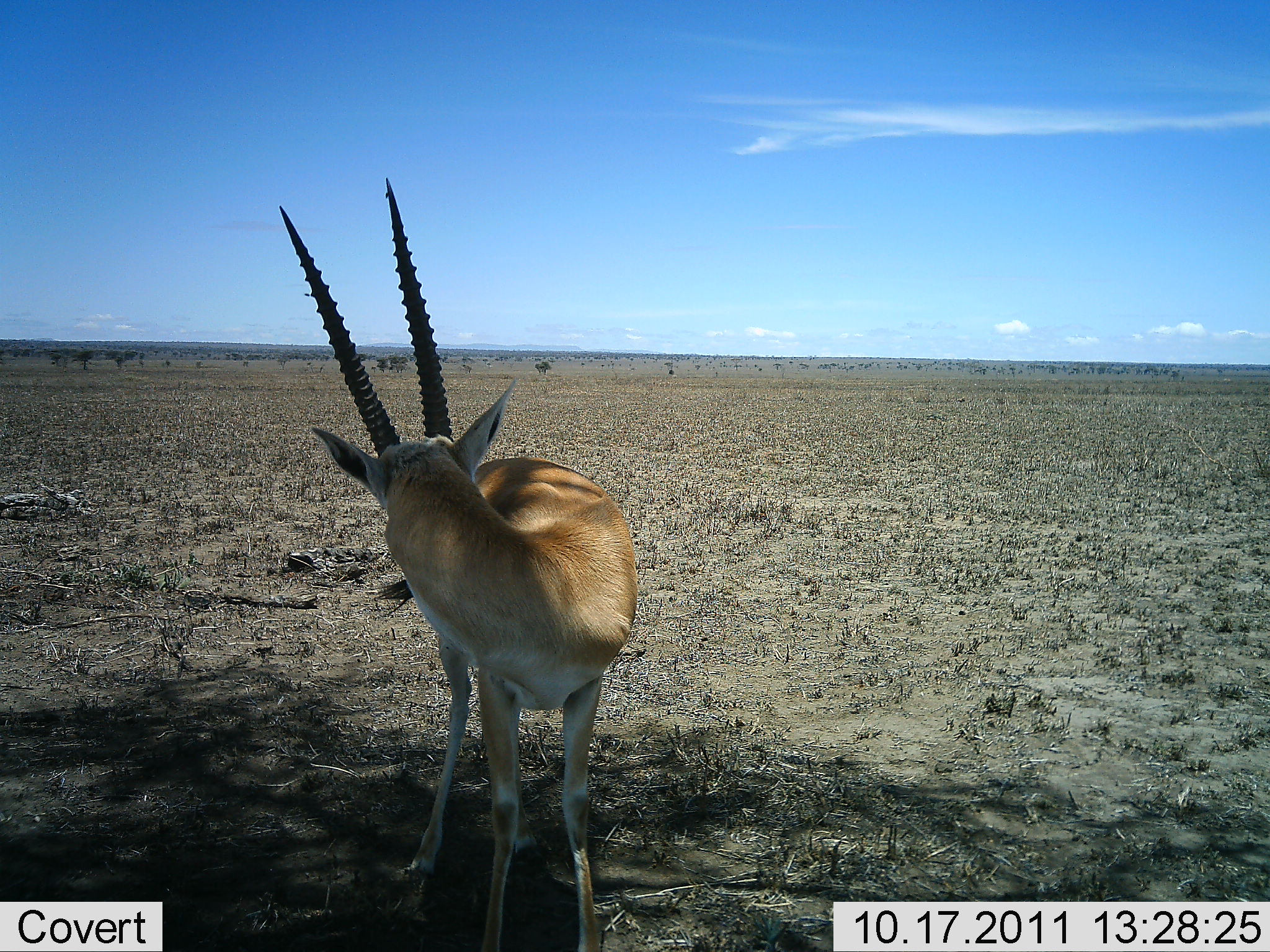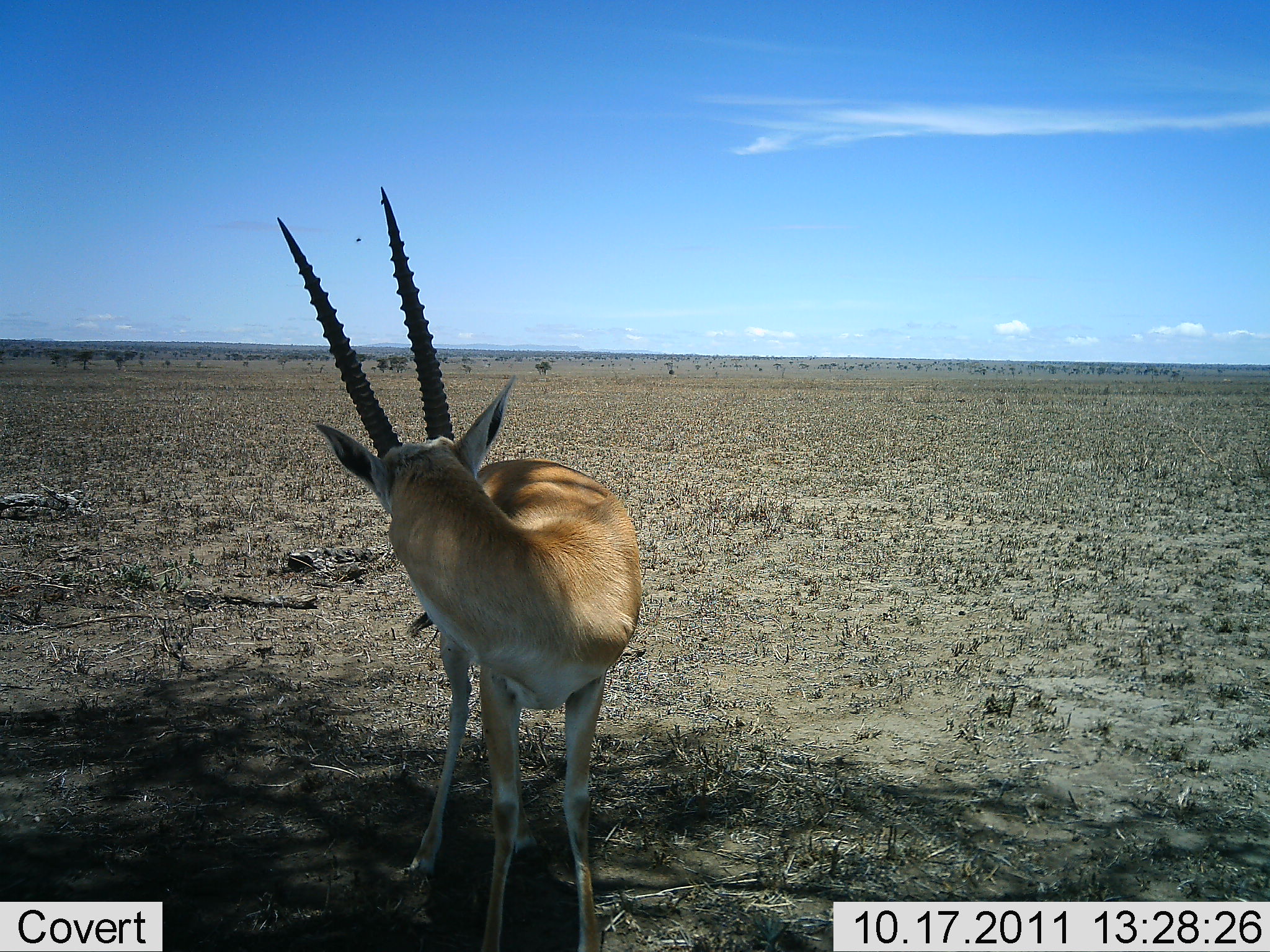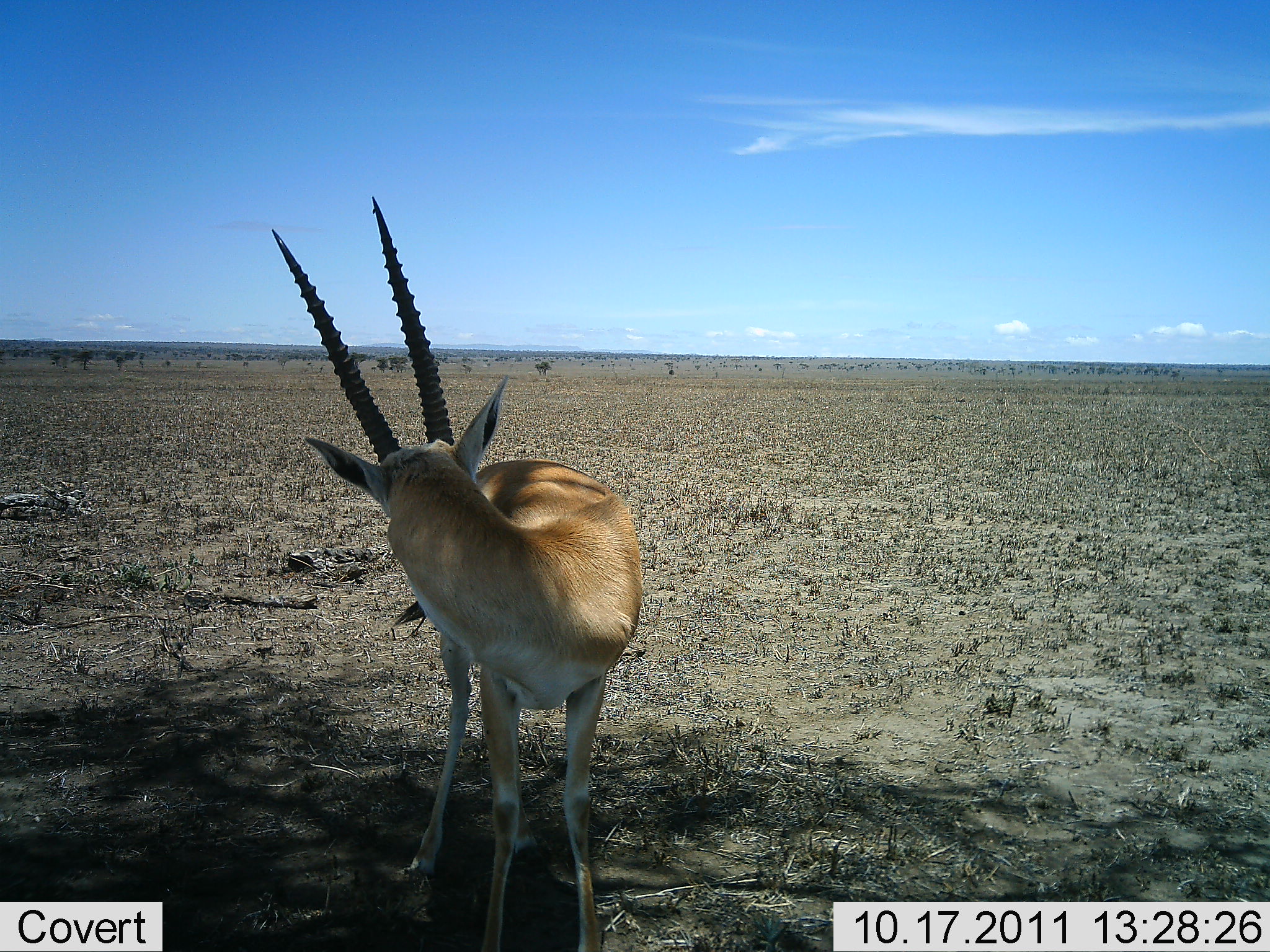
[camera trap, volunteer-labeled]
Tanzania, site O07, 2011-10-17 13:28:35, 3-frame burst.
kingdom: Animalia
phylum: Chordata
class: Mammalia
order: Artiodactyla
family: Bovidae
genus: Eudorcas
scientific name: Eudorcas thomsonii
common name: thomson's gazelle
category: gazellethomsons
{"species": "gazellethomsons (thomson's gazelle) (Eudorcas thomsonii)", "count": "1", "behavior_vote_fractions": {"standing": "91%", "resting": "9%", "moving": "9%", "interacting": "0%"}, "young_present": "0%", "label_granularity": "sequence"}